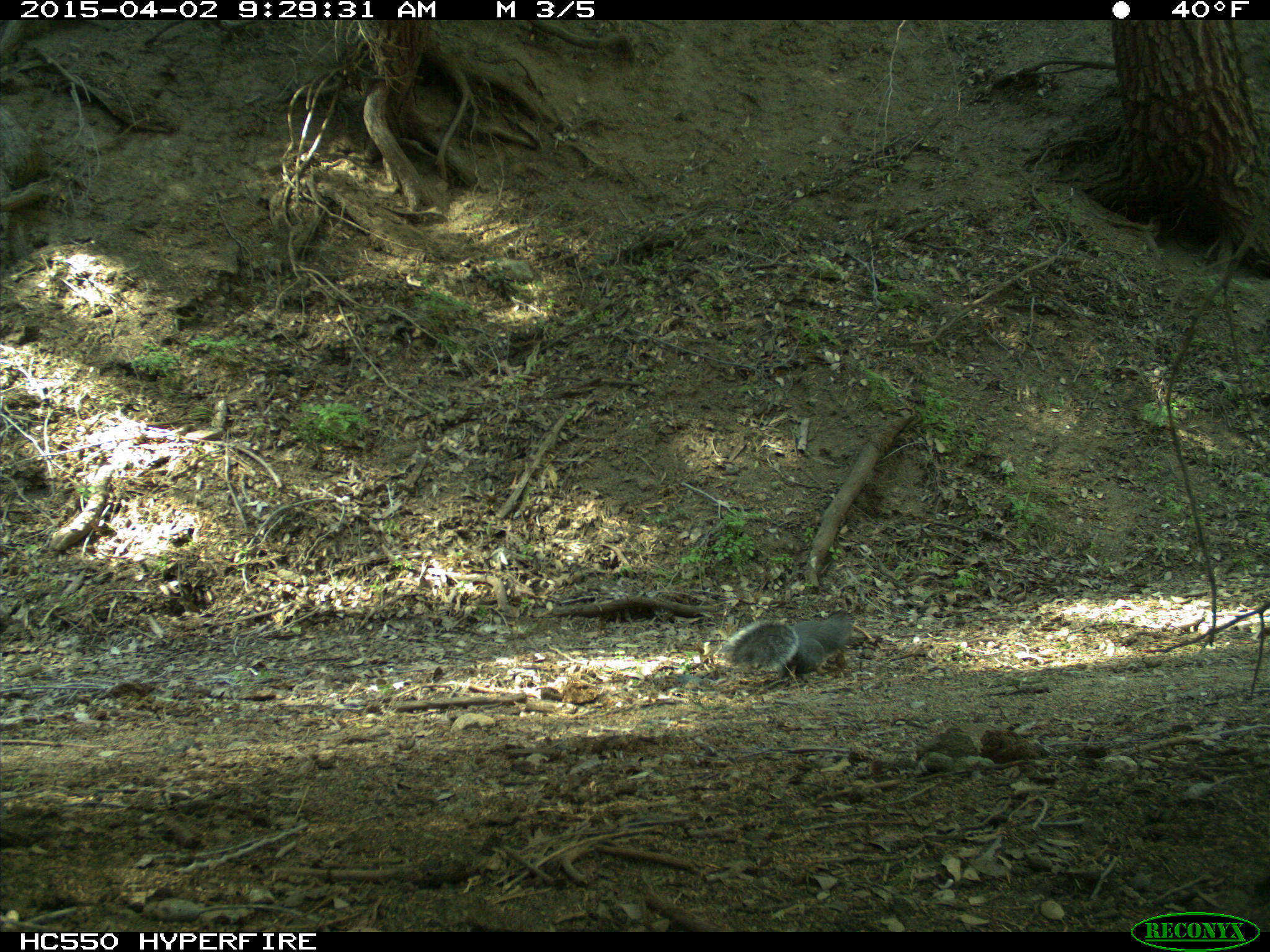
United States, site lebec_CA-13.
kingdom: Animalia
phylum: Chordata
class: Mammalia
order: Rodentia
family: Sciuridae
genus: Sciurus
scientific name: Sciurus carolinensis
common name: eastern gray squirrel